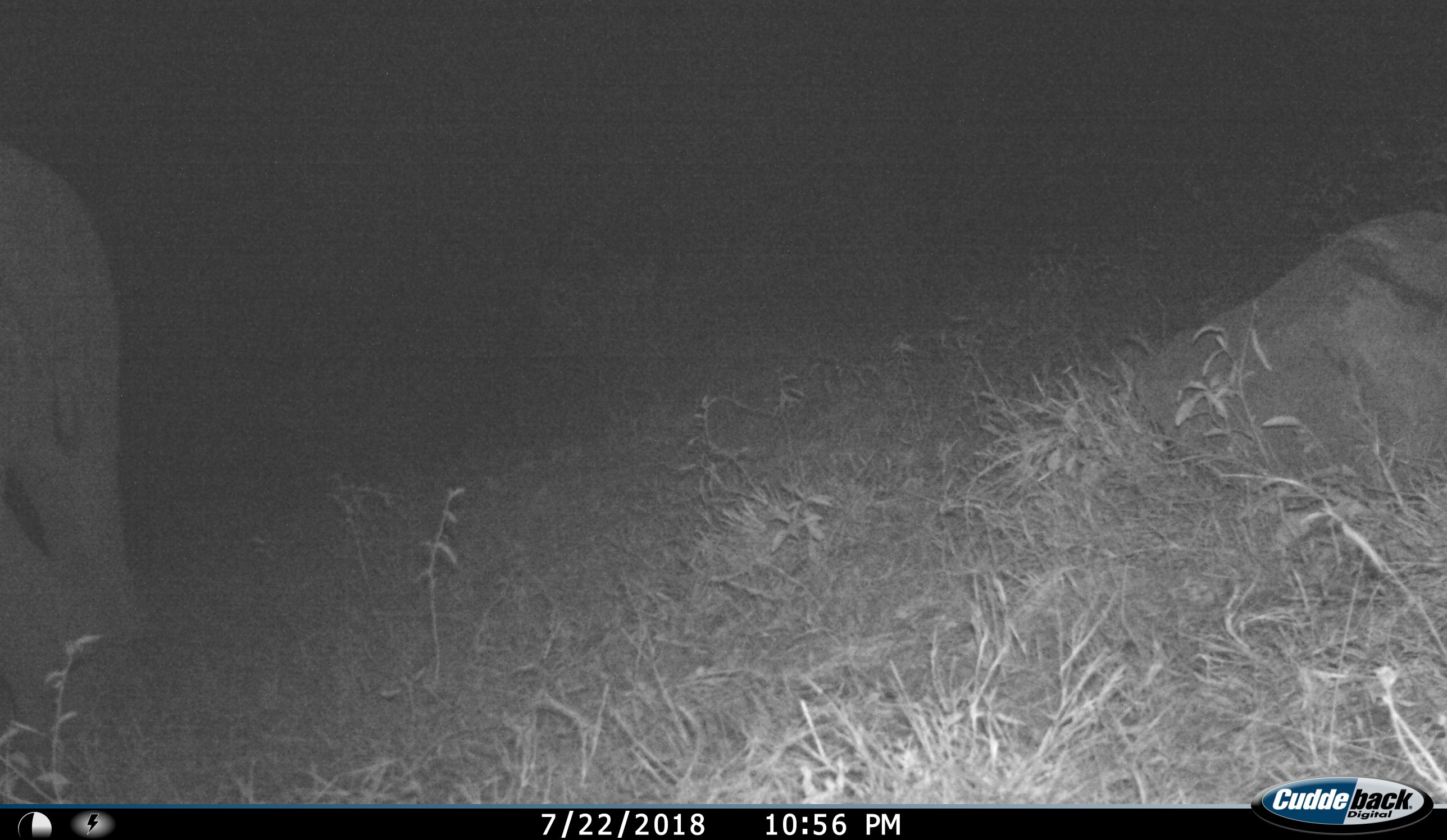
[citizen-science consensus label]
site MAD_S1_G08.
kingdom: Animalia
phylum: Chordata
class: Mammalia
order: Proboscidea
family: Elephantidae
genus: Loxodonta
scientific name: Loxodonta africana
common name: african bush elephant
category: elephant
Elephant (african bush elephant) (Loxodonta africana), count 1. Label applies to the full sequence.